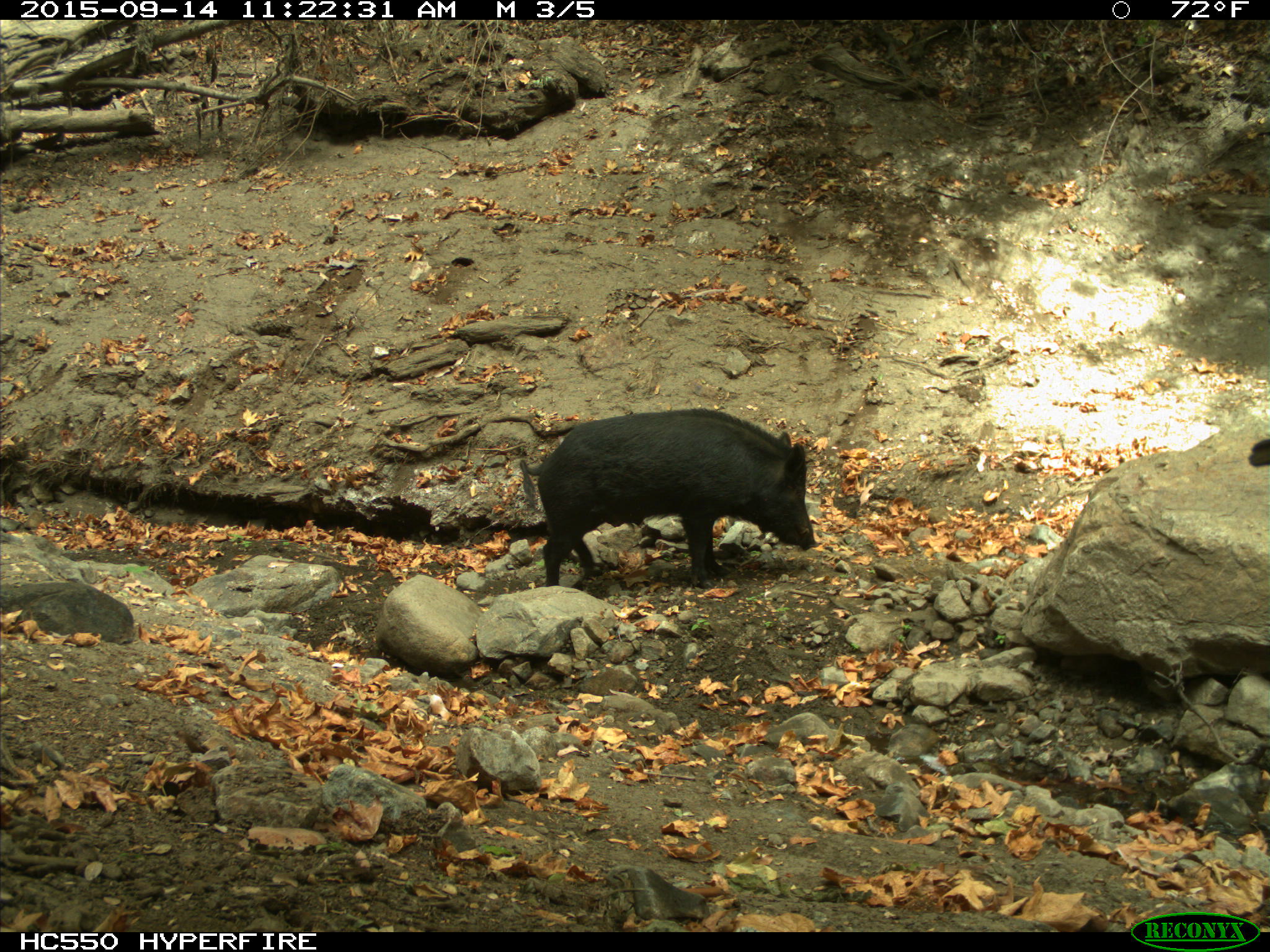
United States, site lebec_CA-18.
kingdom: Animalia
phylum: Chordata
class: Mammalia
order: Artiodactyla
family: Suidae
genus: Sus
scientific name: Sus scrofa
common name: wild boar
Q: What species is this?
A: Sus scrofa (wild boar).